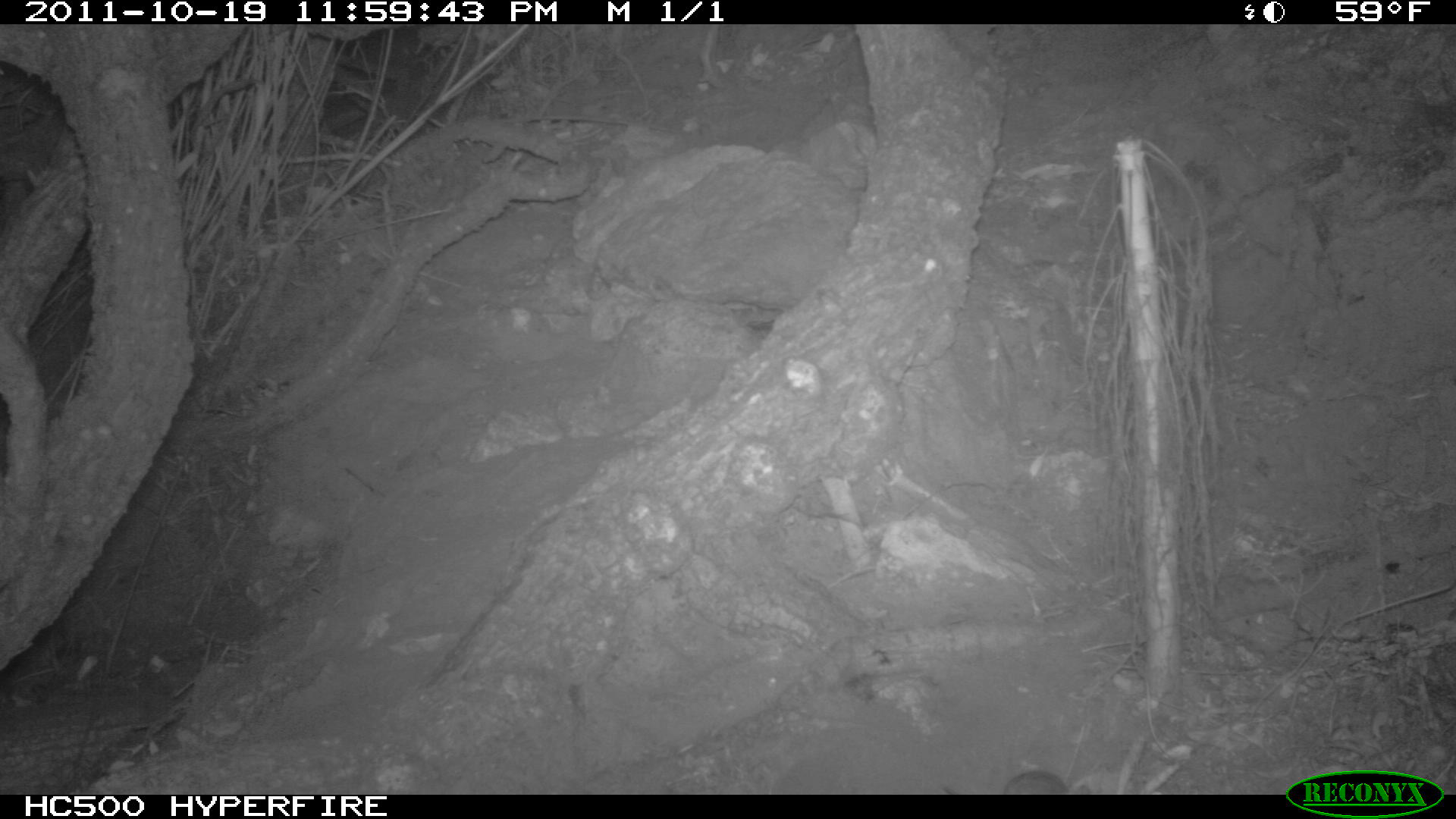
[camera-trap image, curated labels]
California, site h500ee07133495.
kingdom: Animalia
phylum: Chordata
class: Mammalia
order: Carnivora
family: Canidae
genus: Urocyon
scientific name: Urocyon littoralis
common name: island fox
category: fox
Fox (island fox) (Urocyon littoralis).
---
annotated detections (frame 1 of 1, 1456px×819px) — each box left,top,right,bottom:
fox: 1003,770,1068,795